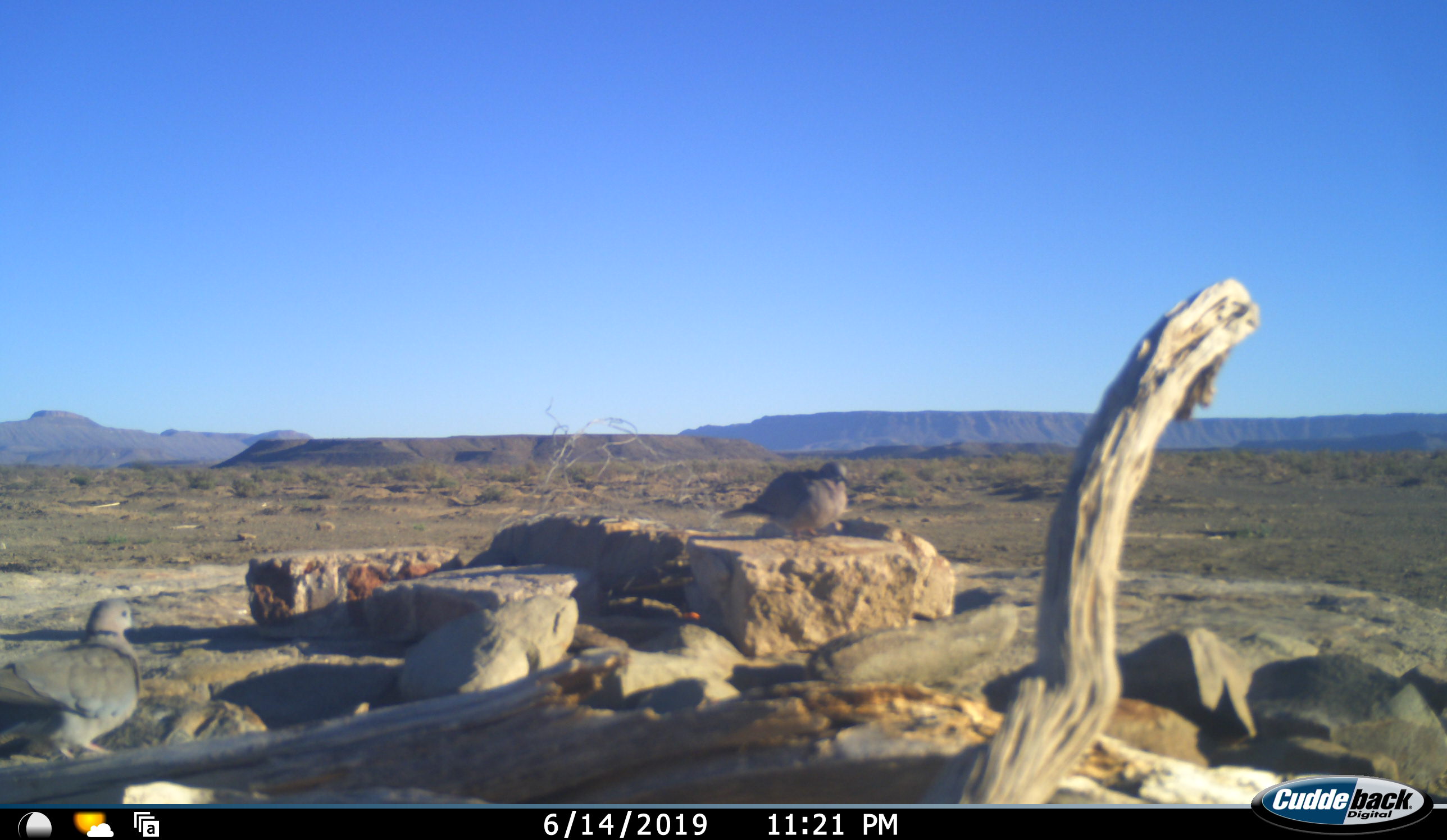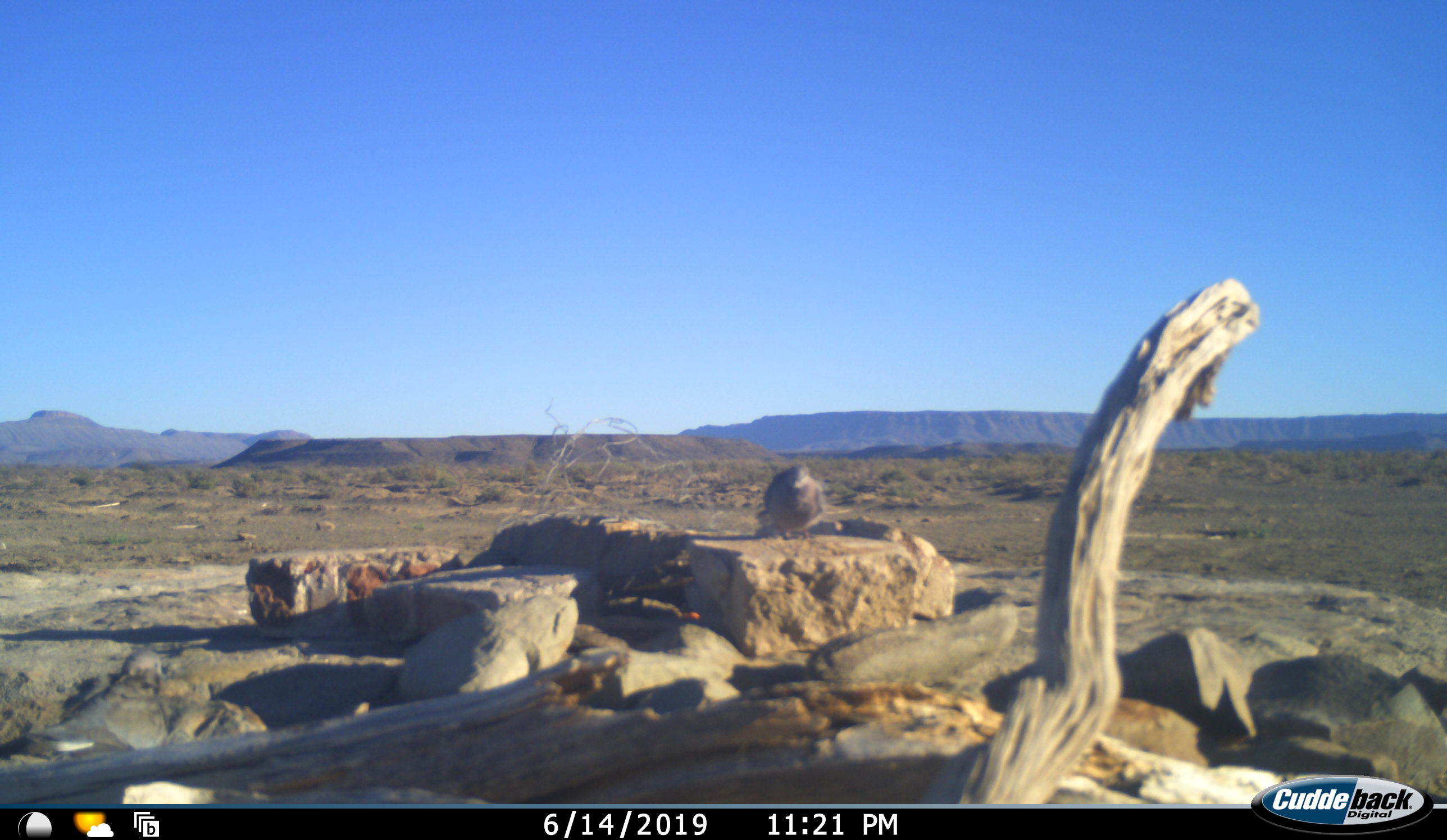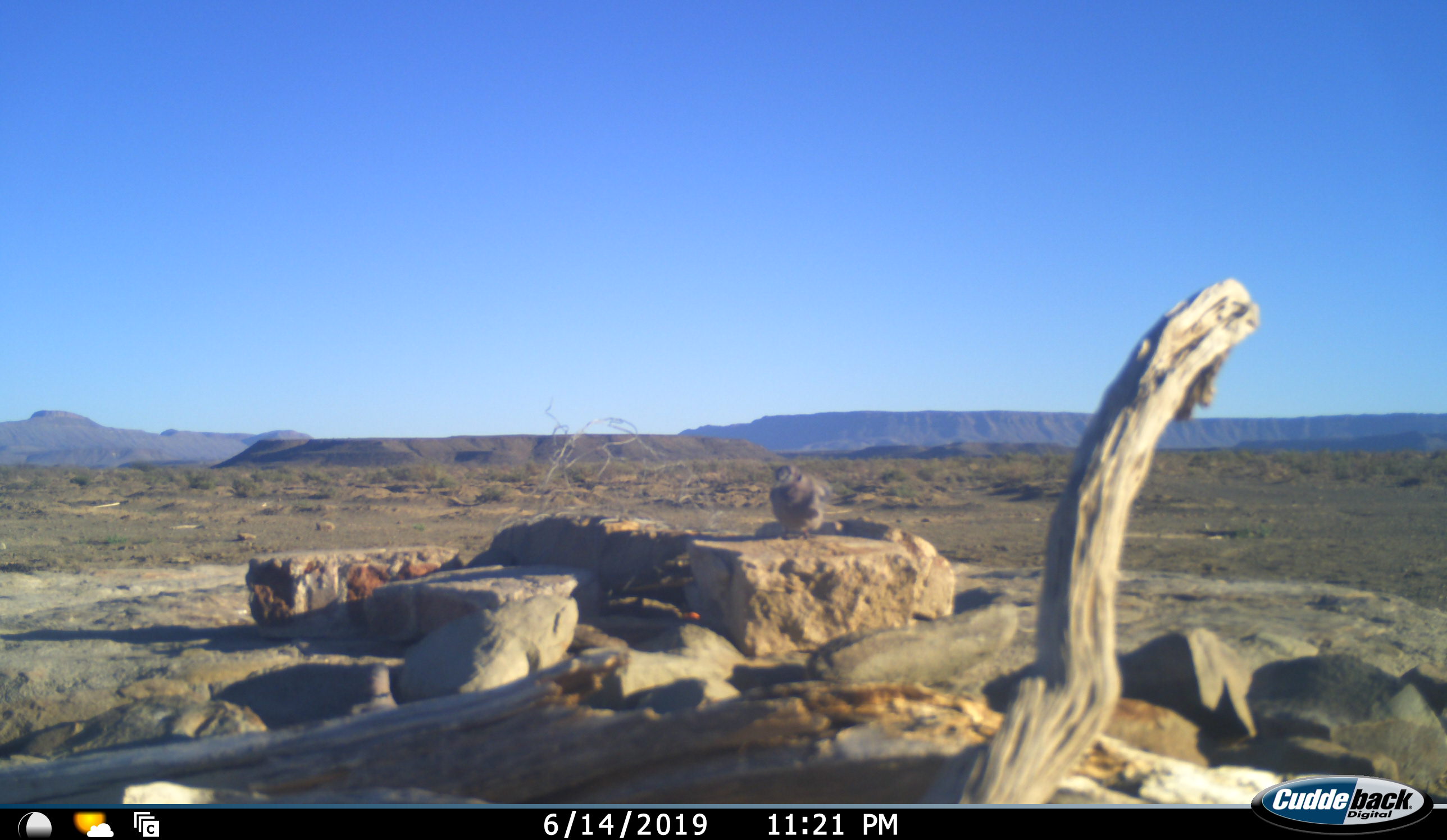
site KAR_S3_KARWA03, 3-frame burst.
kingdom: Animalia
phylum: Chordata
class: Aves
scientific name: Aves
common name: bird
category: birdother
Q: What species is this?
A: Birdother (bird) (Aves).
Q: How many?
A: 2.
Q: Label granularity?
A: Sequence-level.